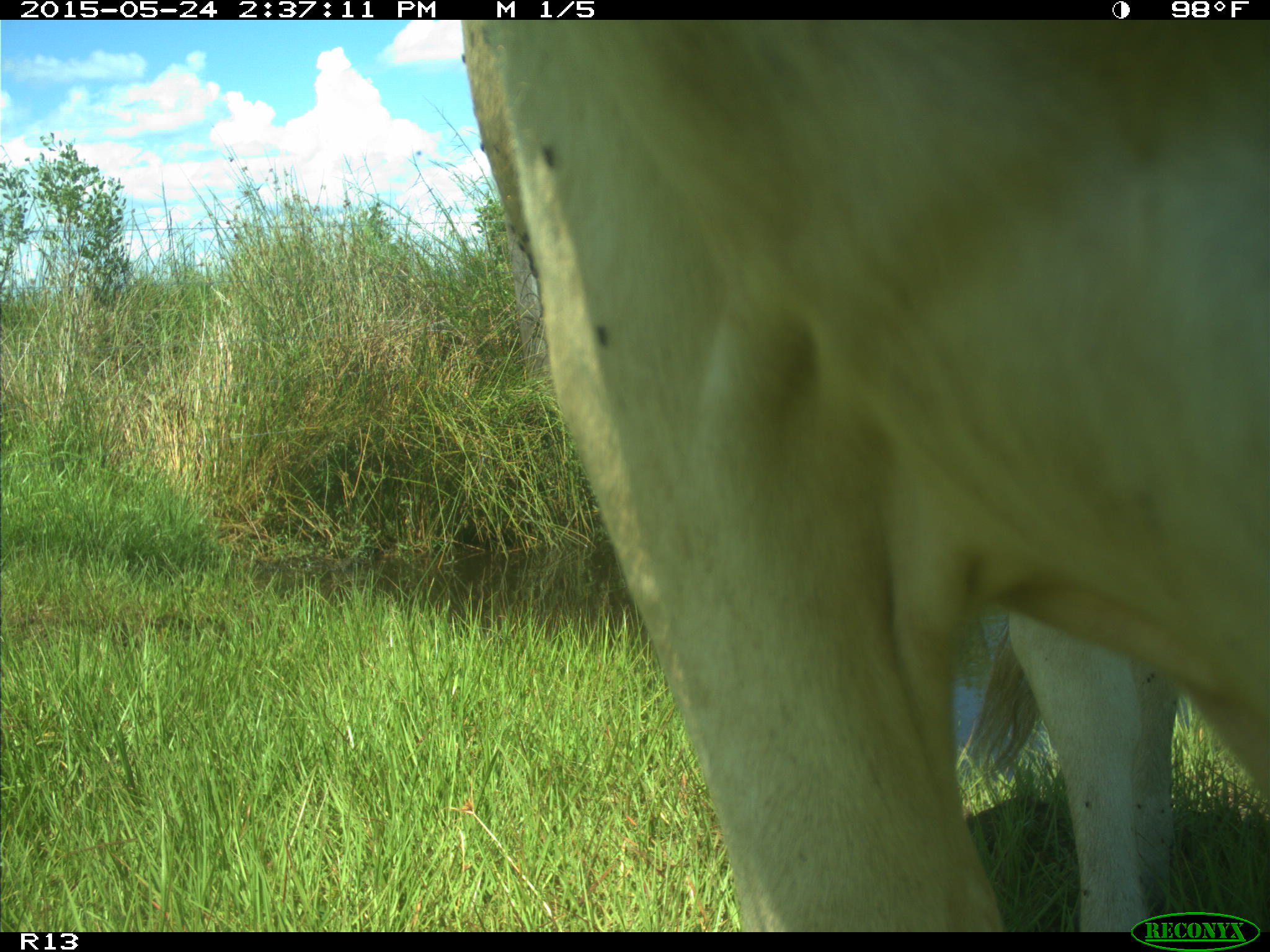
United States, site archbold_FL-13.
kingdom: Animalia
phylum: Chordata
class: Mammalia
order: Artiodactyla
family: Bovidae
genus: Bos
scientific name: Bos taurus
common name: domestic cow